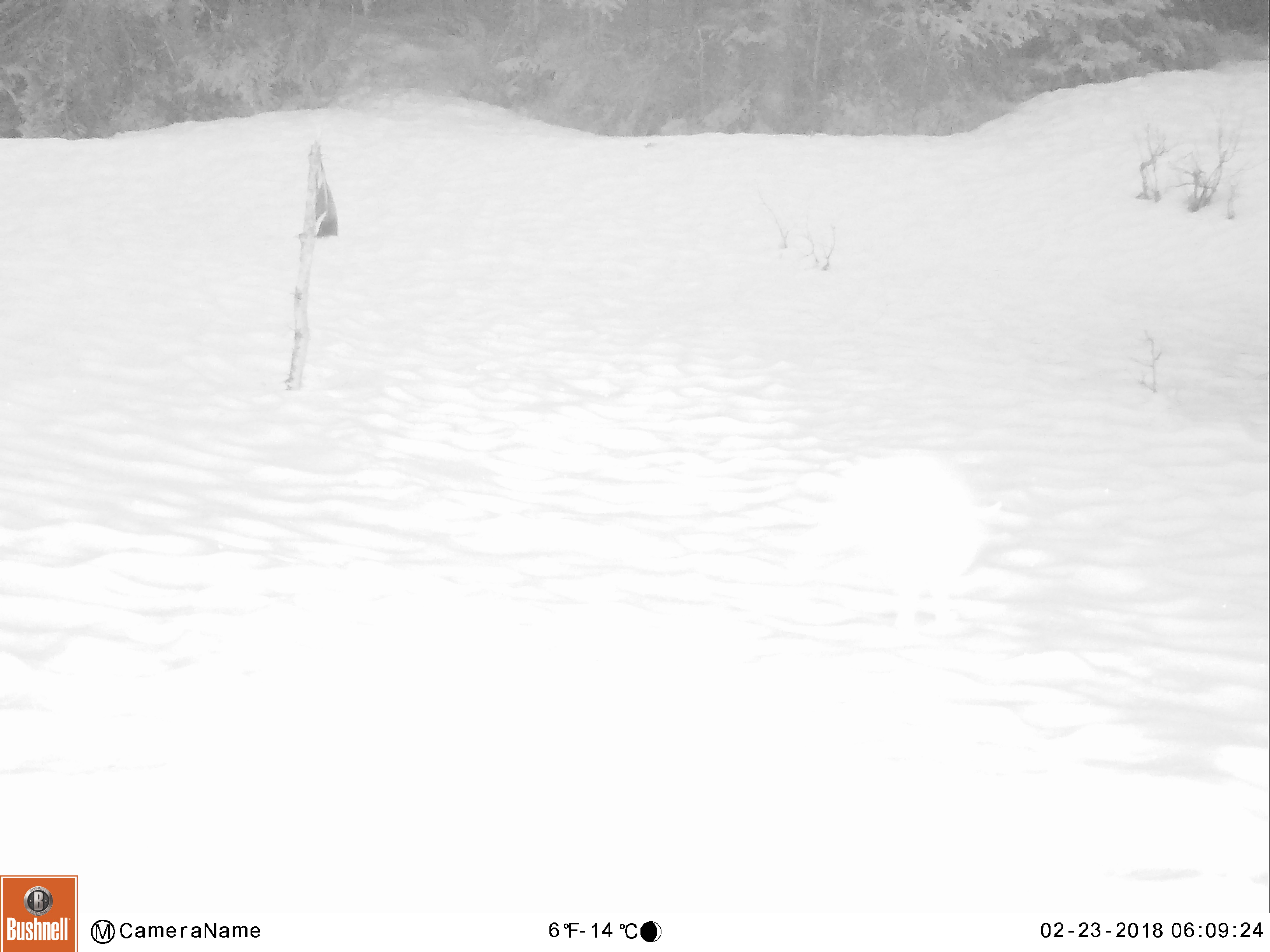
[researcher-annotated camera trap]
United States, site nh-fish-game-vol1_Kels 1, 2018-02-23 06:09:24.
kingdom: Animalia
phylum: Chordata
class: Mammalia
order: Lagomorpha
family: Leporidae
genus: Lepus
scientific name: Lepus americanus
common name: snowshoe hare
Snowshoe hare (Lepus americanus).